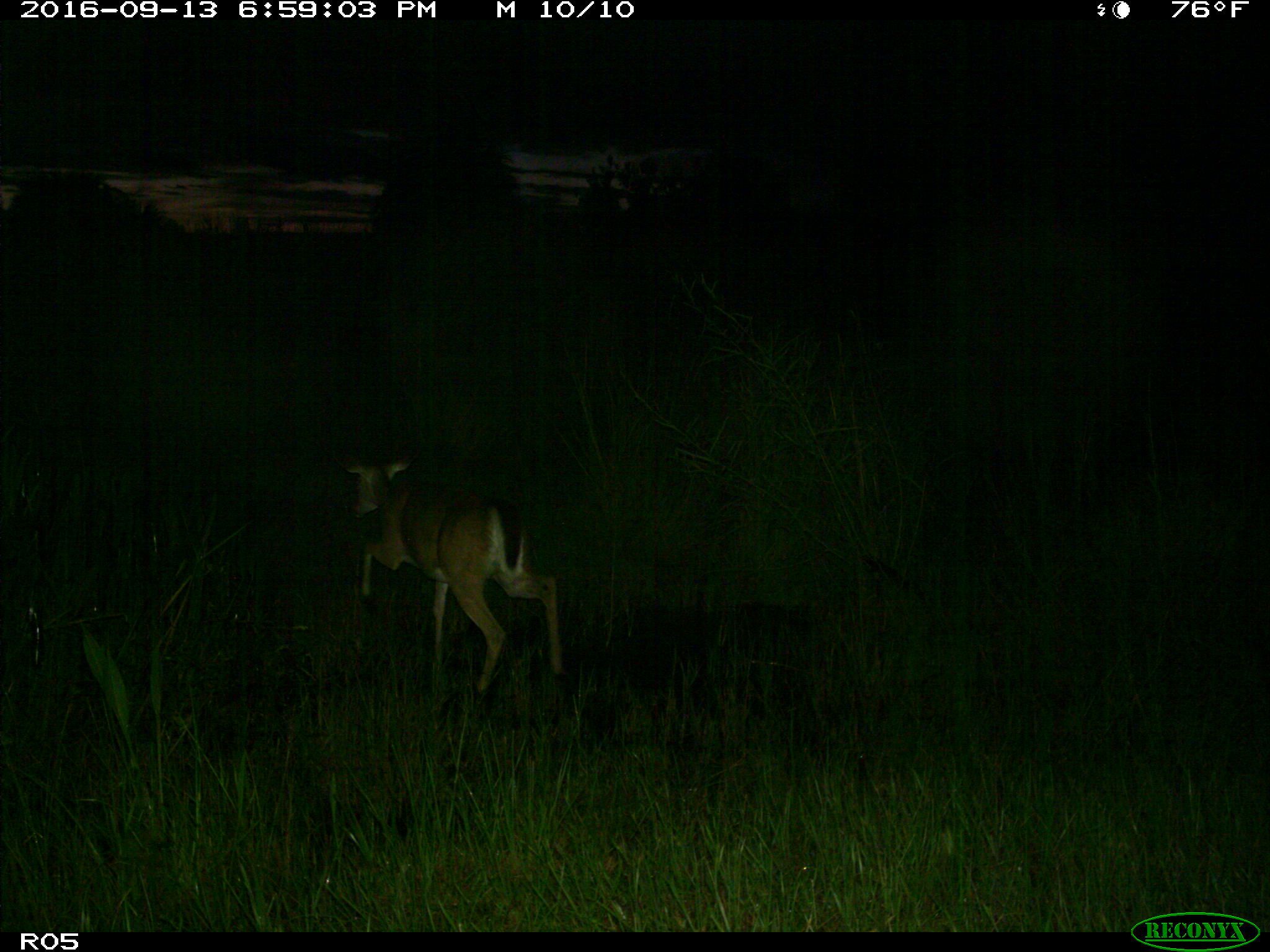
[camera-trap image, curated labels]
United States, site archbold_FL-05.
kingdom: Animalia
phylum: Chordata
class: Mammalia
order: Artiodactyla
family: Cervidae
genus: Odocoileus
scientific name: Odocoileus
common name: deer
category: unidentified deer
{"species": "unidentified deer (deer) (Odocoileus)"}